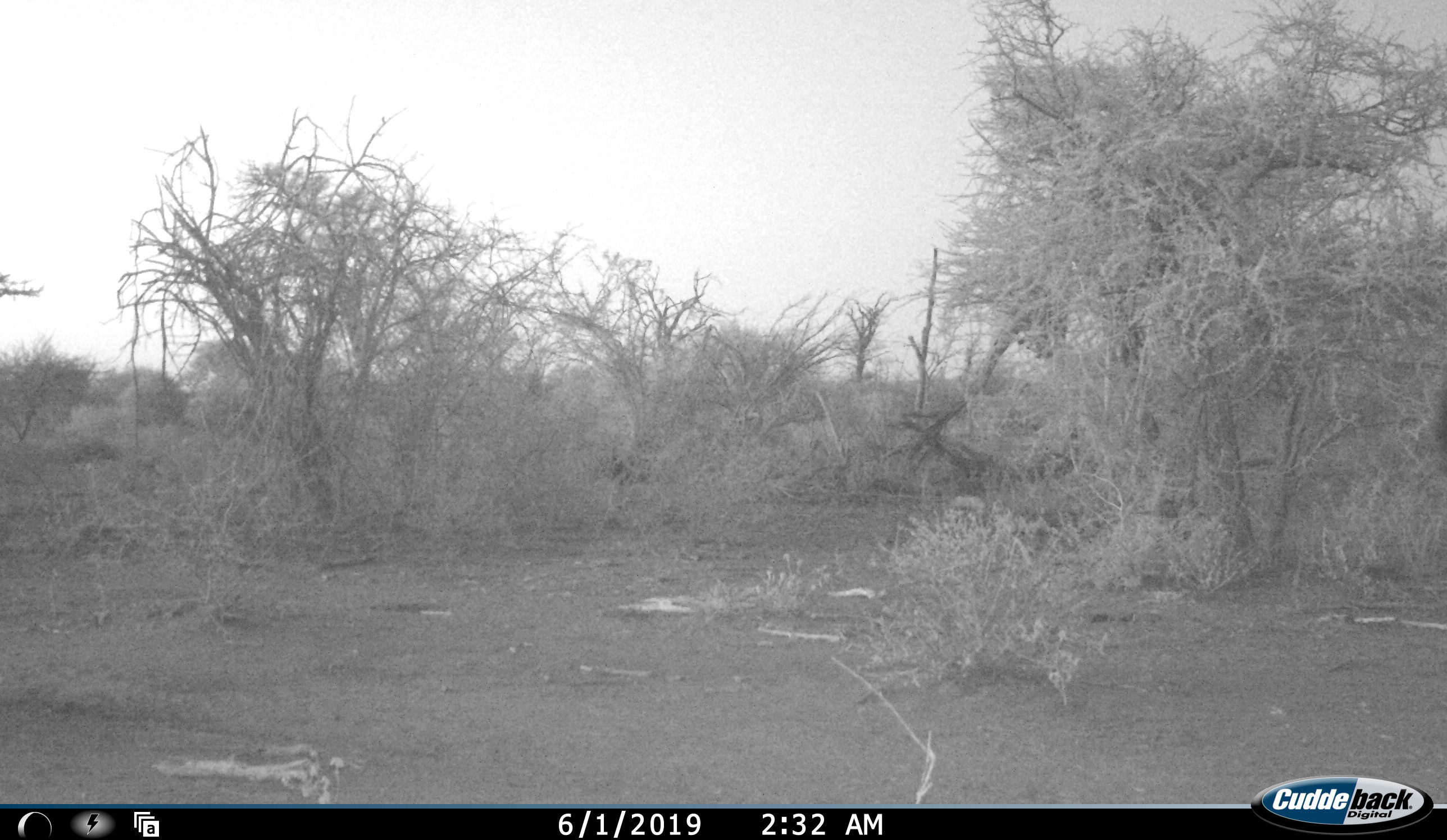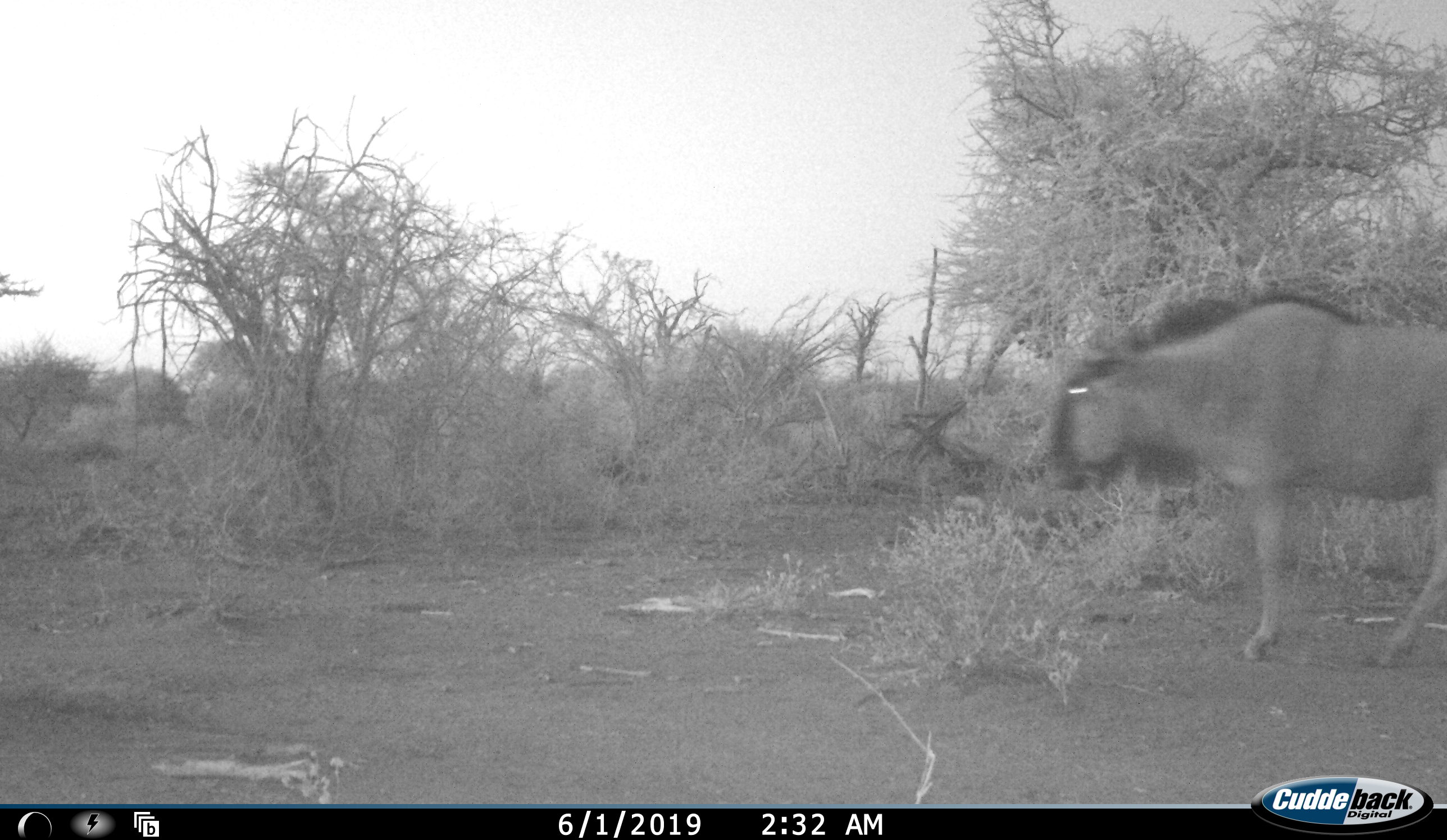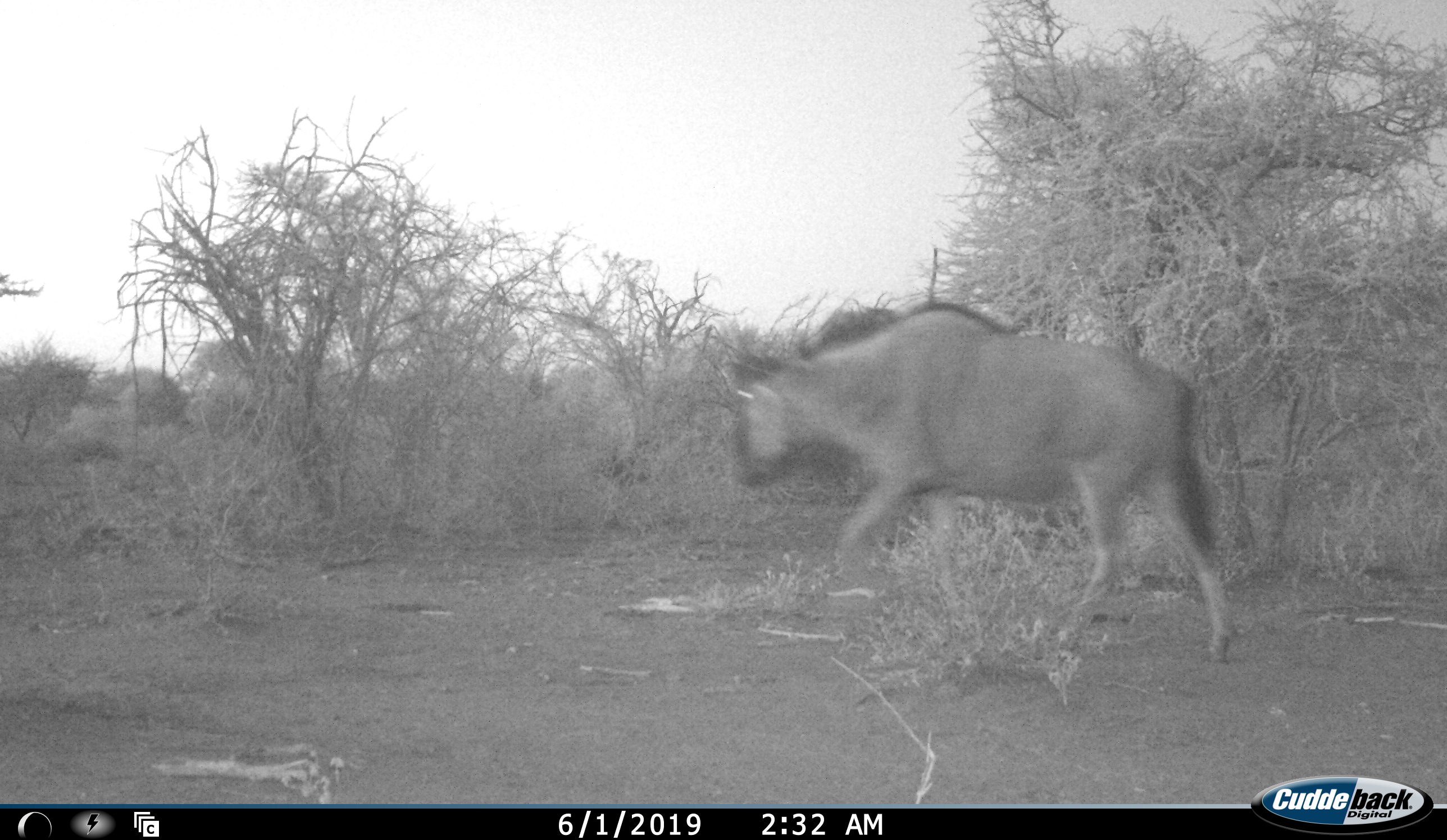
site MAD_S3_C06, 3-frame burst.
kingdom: Animalia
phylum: Chordata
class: Mammalia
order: Artiodactyla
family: Bovidae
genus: Connochaetes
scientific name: Connochaetes taurinus taurinus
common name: blue wildebeest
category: wildebeestblue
Wildebeestblue (blue wildebeest) (Connochaetes taurinus taurinus), count 1. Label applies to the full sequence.